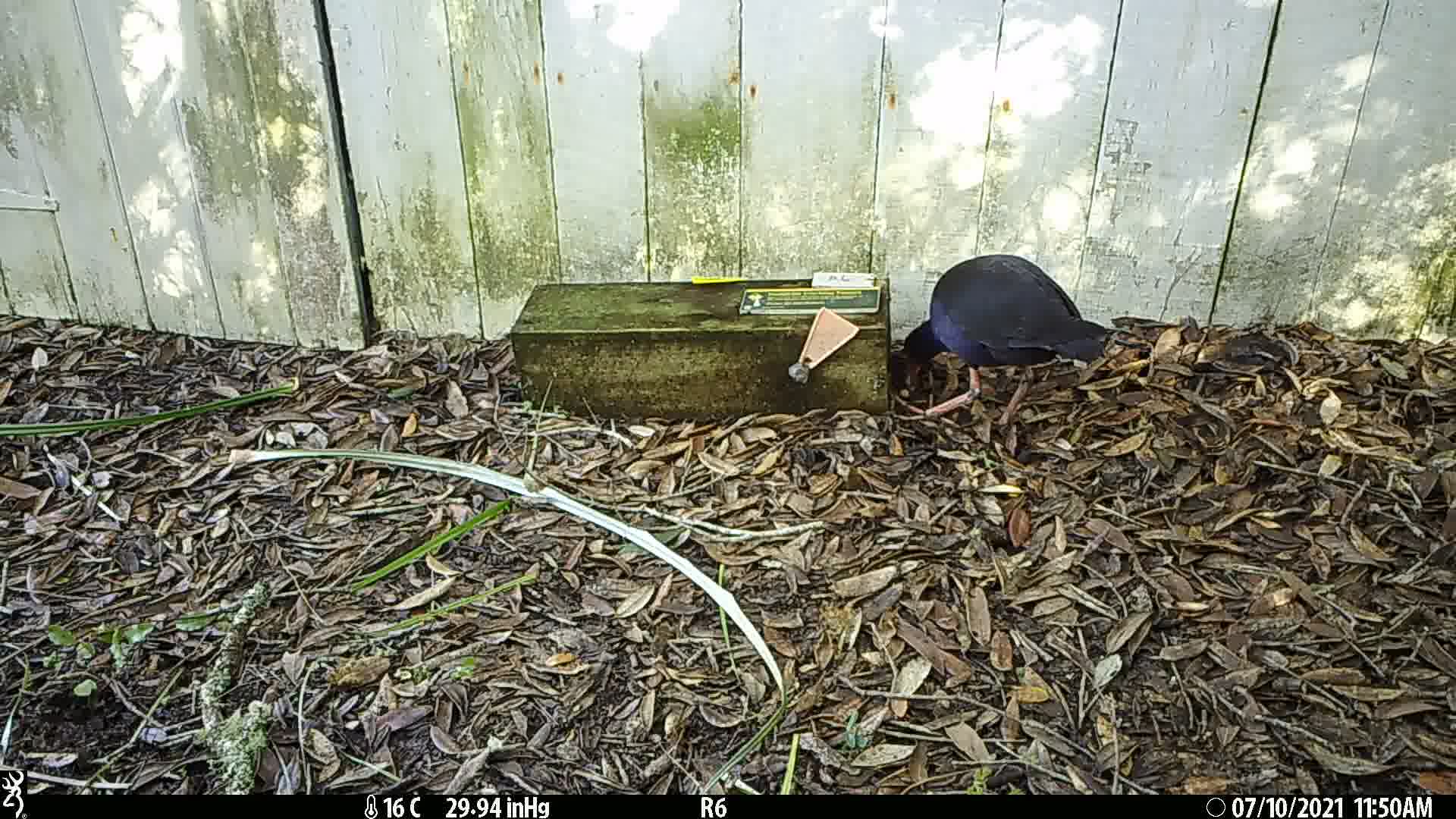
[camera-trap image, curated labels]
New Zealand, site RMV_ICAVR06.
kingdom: Animalia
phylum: Chordata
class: Aves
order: Gruiformes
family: Rallidae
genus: Porphyrio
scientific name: Porphyrio melanotus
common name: australasian swamphen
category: pukeko